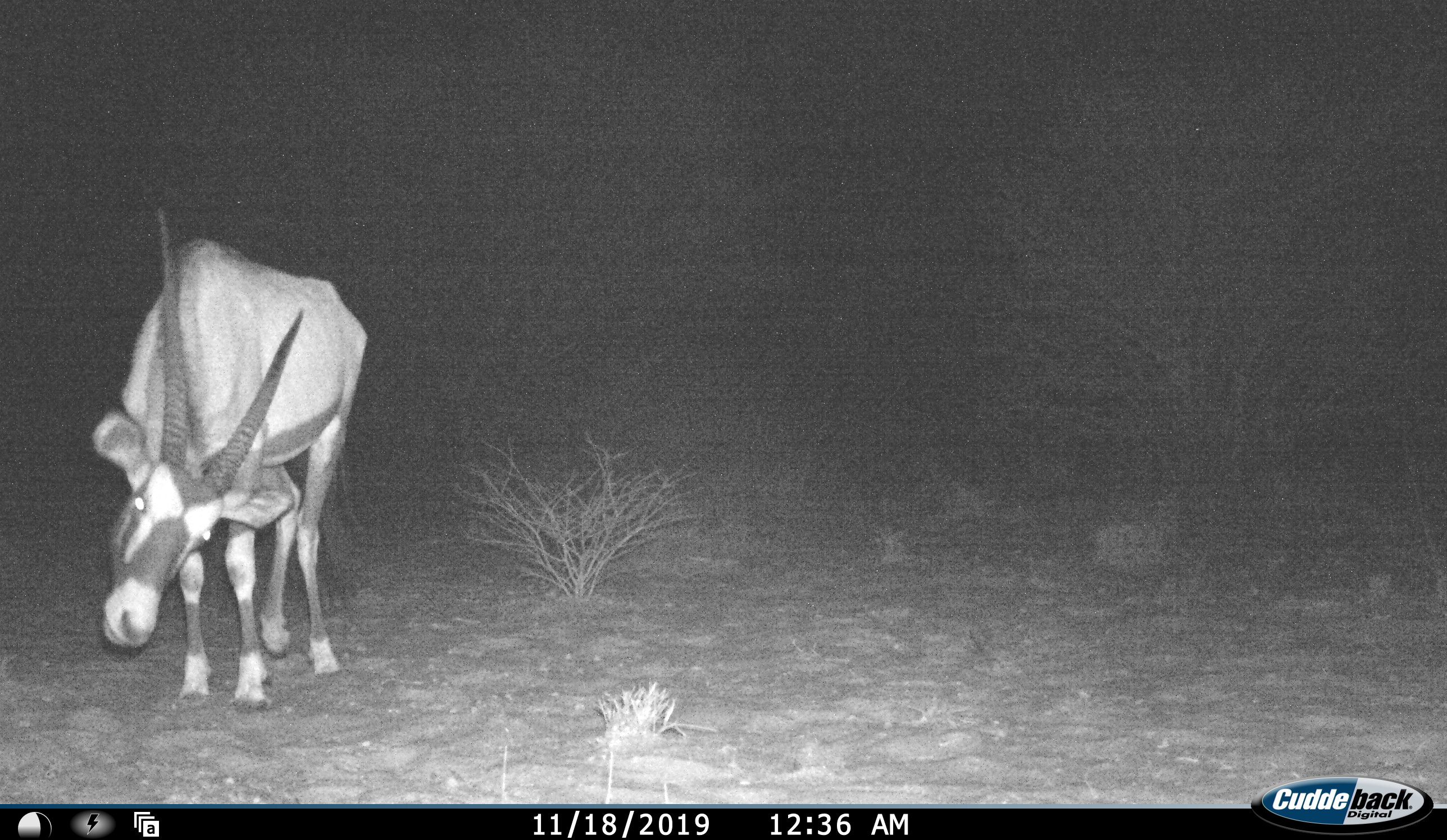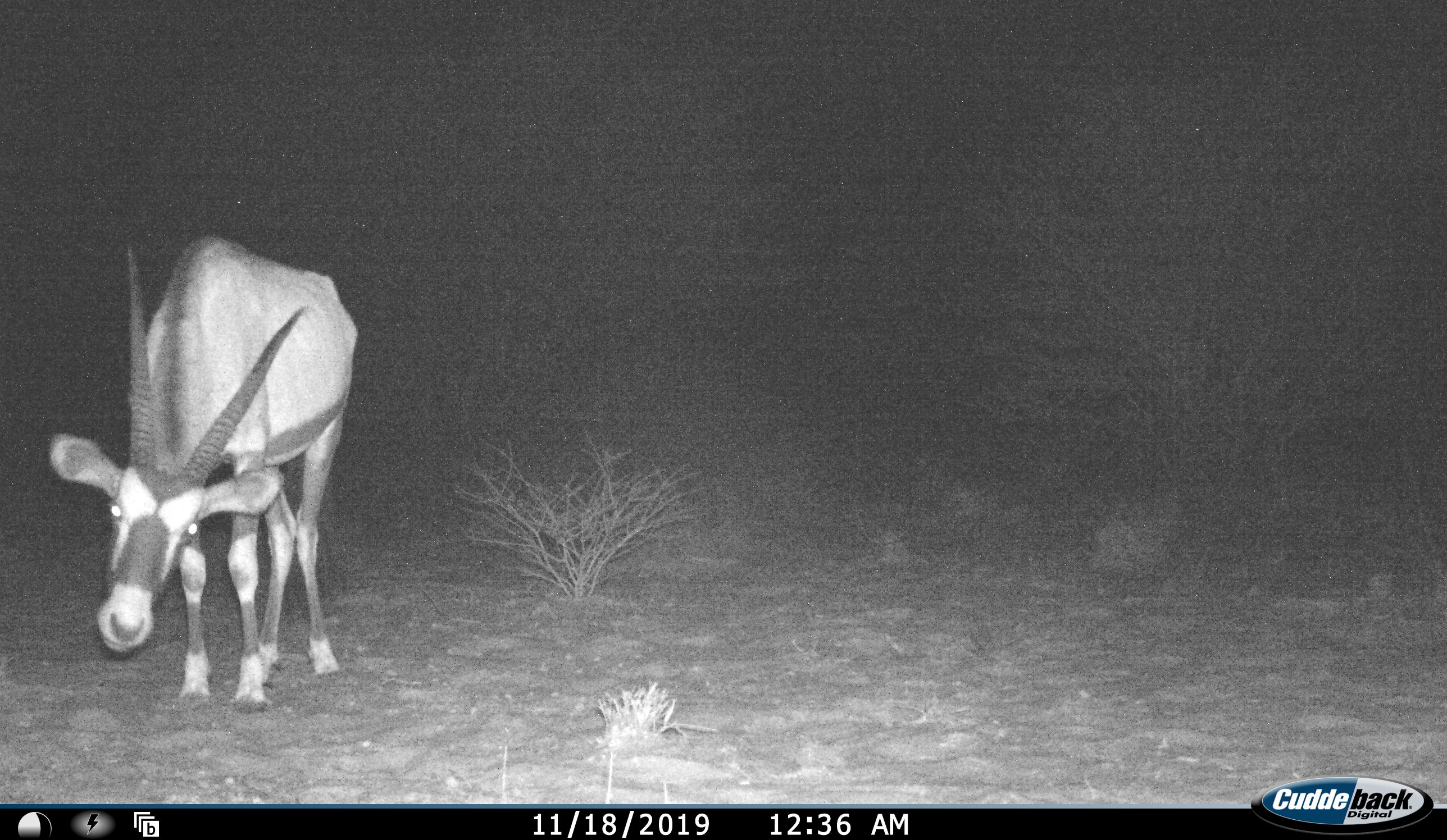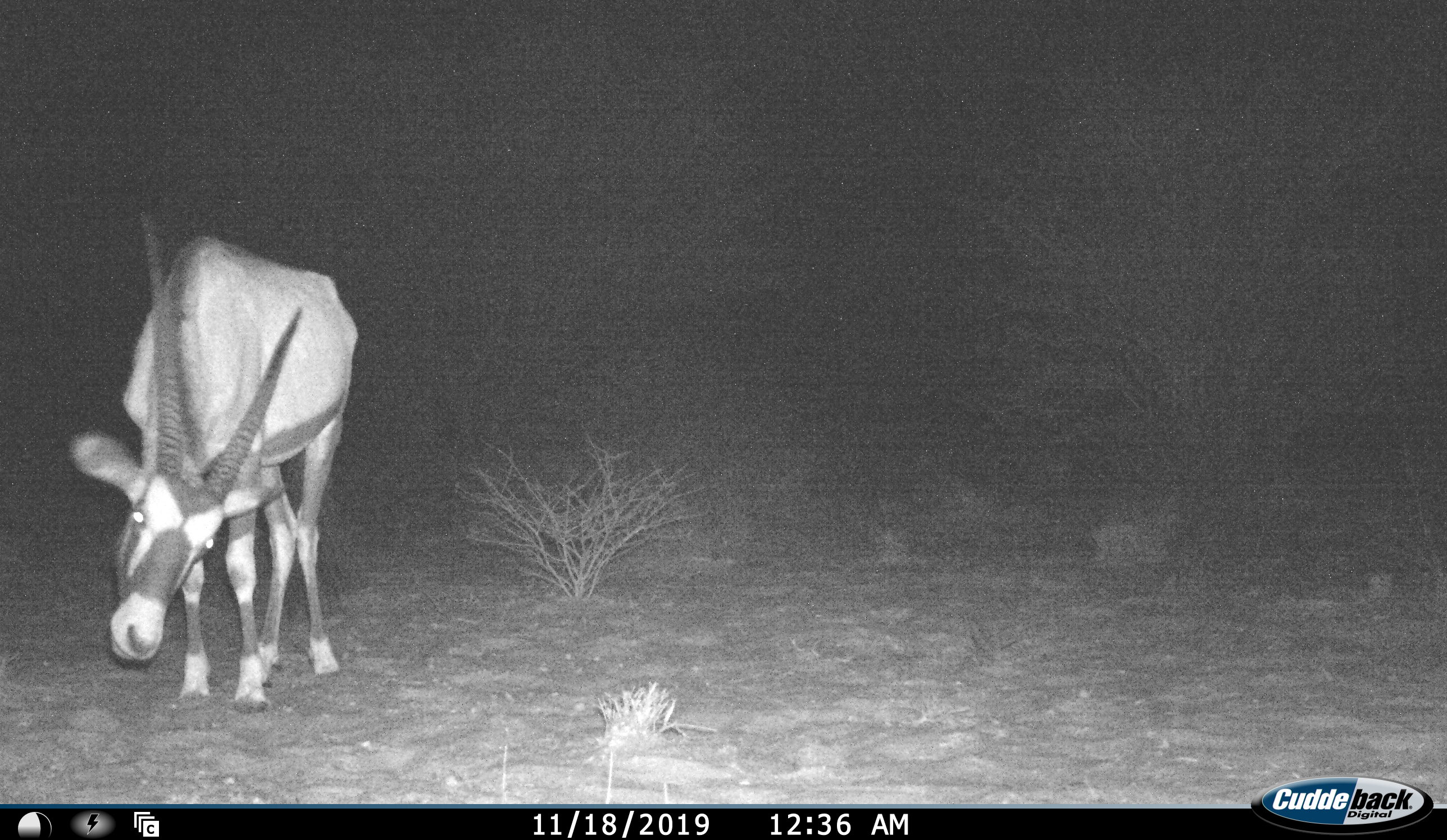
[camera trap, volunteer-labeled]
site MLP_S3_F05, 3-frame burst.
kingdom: Animalia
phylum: Chordata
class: Mammalia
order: Artiodactyla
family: Bovidae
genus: Oryx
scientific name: Oryx gazella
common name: gemsbok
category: oryx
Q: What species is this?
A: Oryx (gemsbok) (Oryx gazella).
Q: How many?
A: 1.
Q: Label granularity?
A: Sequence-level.